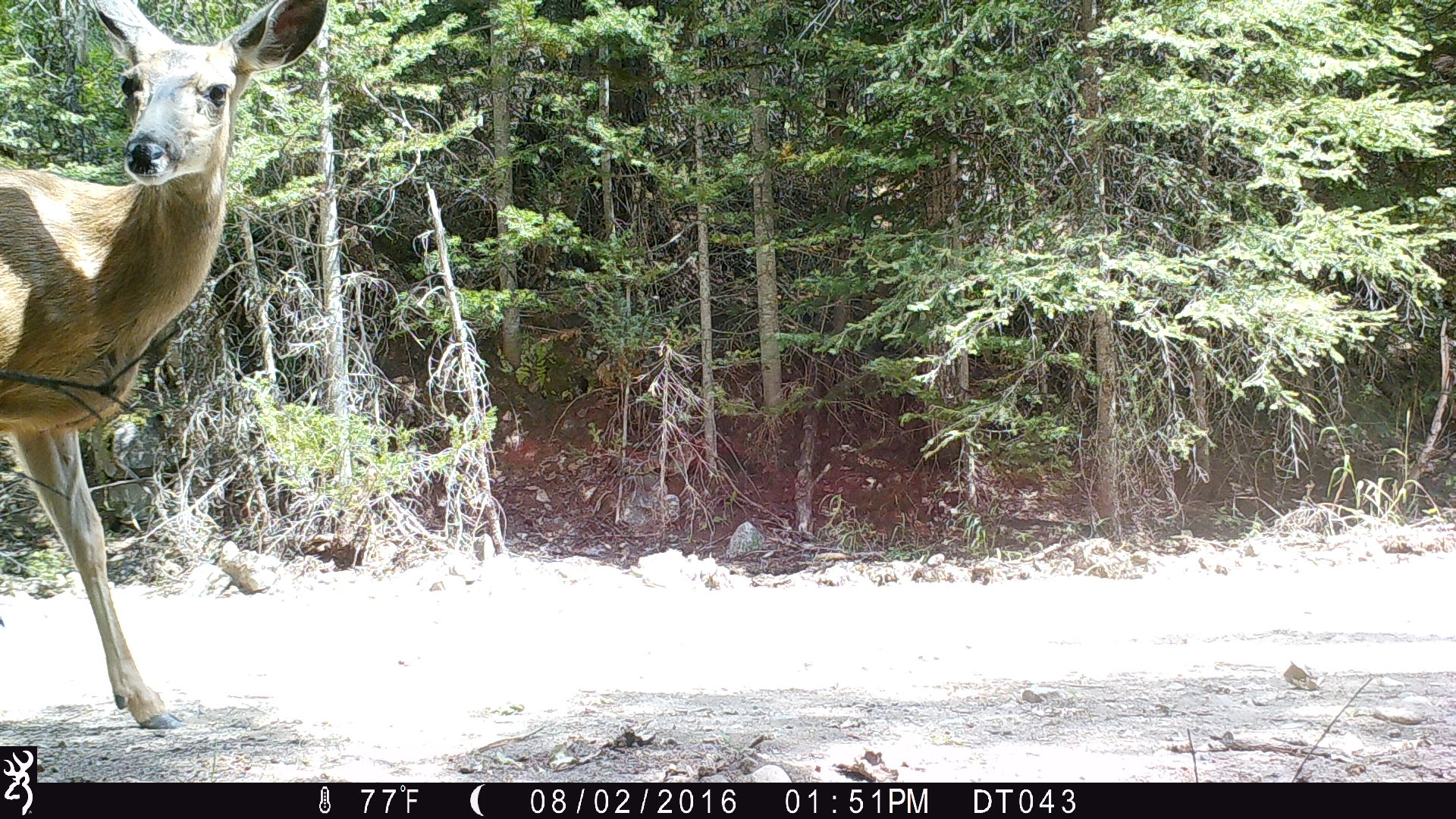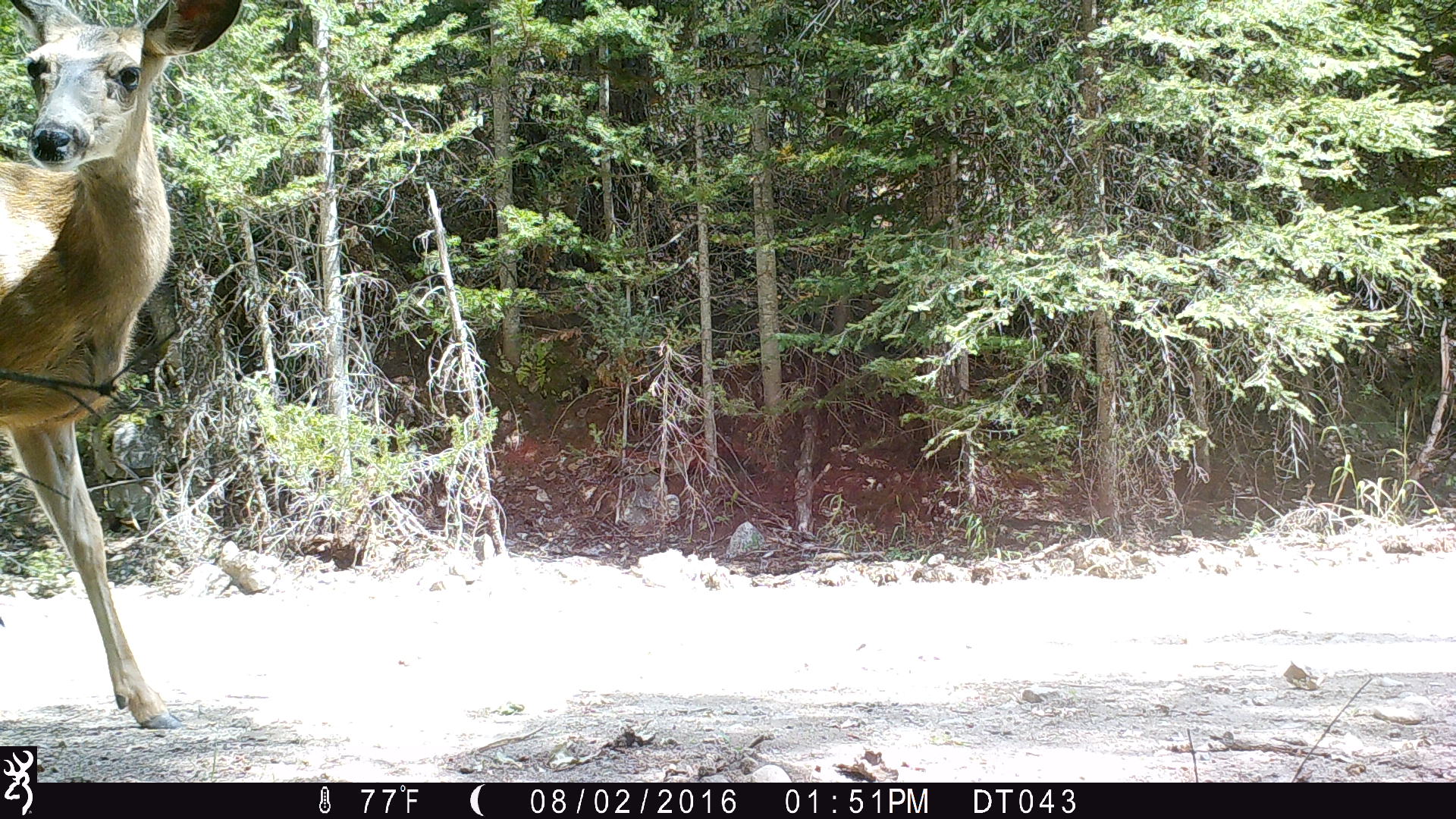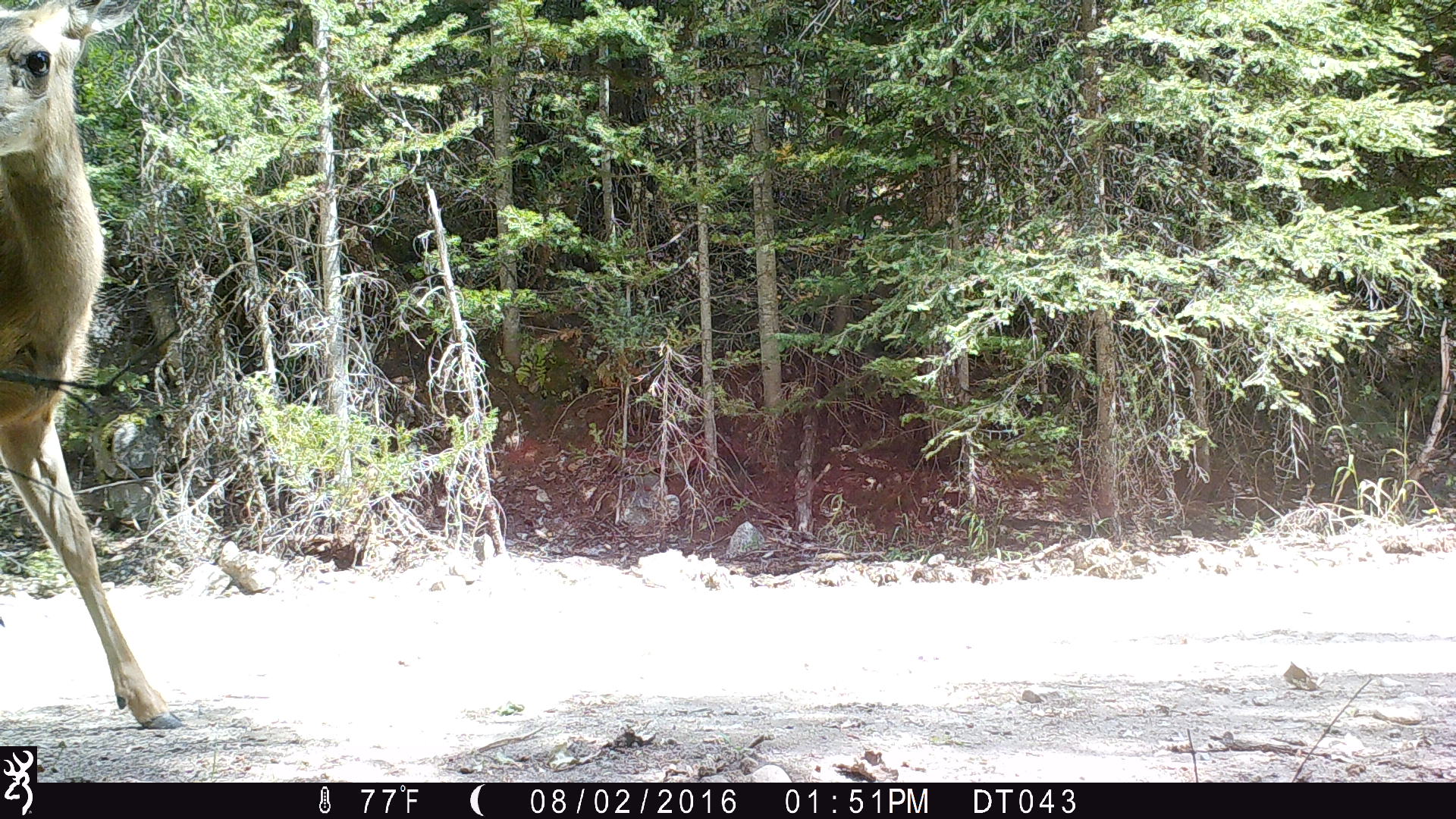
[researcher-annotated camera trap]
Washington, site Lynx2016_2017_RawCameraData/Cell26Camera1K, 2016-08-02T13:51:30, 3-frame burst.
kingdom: Animalia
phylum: Chordata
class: Mammalia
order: Artiodactyla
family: Cervidae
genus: Odocoileus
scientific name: Odocoileus hemionus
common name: mule deer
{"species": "Odocoileus hemionus (mule deer)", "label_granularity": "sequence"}